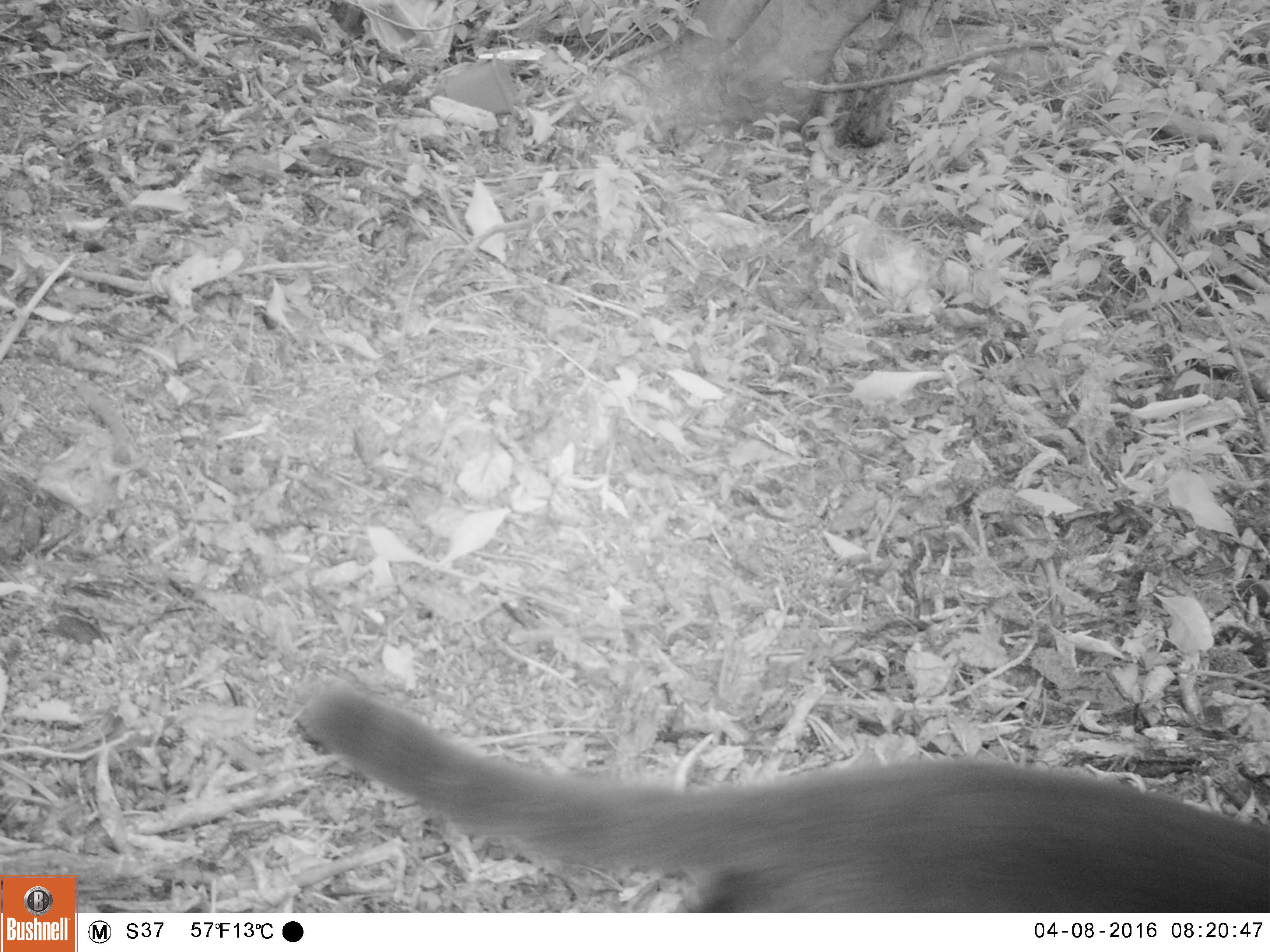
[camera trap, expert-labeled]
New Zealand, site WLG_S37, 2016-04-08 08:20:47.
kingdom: Animalia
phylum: Chordata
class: Mammalia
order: Carnivora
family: Felidae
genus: Felis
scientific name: Felis catus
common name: domestic cat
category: cat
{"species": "cat (domestic cat) (Felis catus)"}